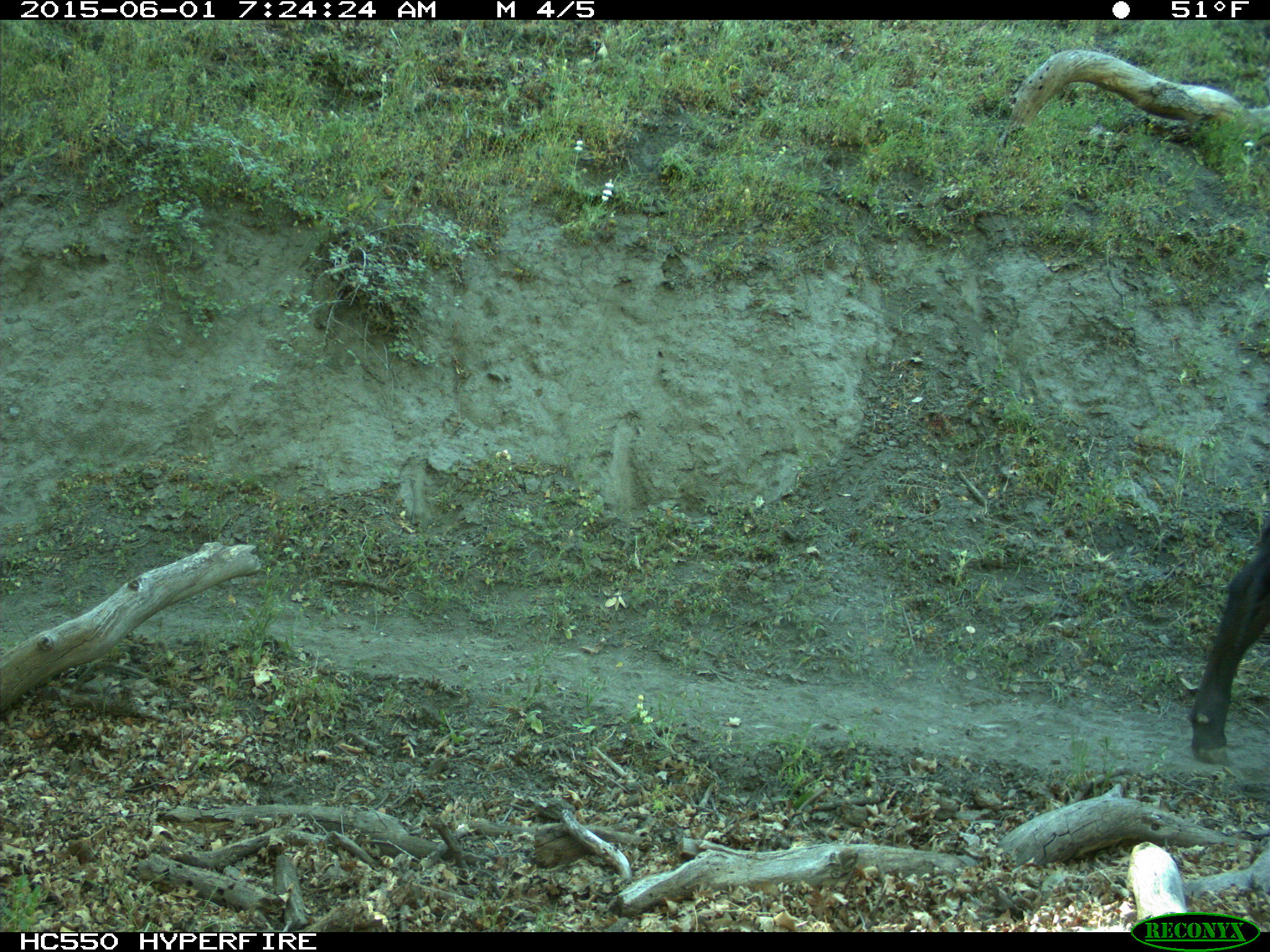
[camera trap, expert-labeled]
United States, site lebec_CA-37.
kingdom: Animalia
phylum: Chordata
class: Mammalia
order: Artiodactyla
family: Bovidae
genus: Bos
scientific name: Bos taurus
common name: domestic cow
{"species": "Bos taurus (domestic cow)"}